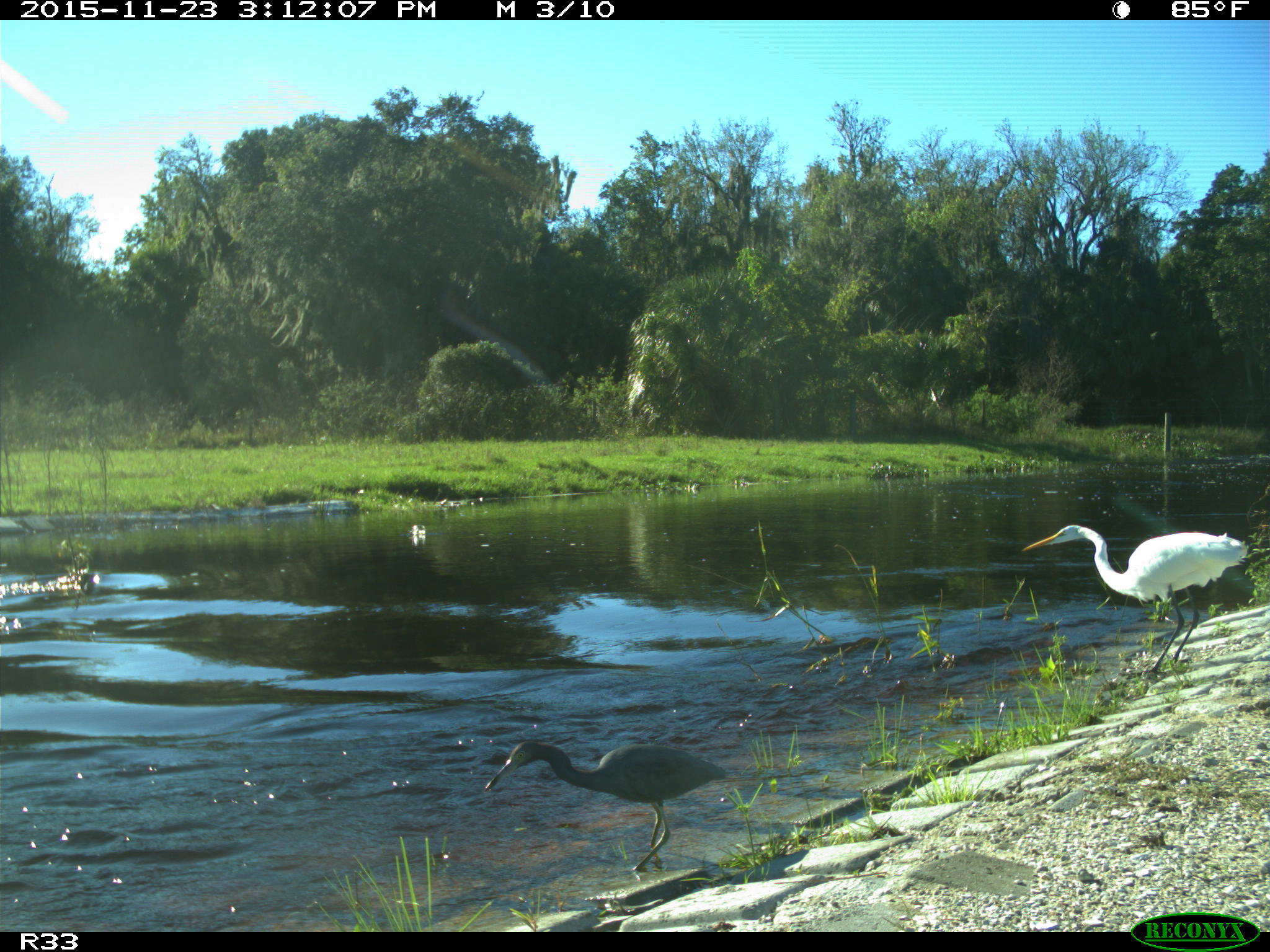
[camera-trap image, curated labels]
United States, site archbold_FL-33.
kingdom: Animalia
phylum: Chordata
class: Aves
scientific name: Aves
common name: birds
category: unidentified bird